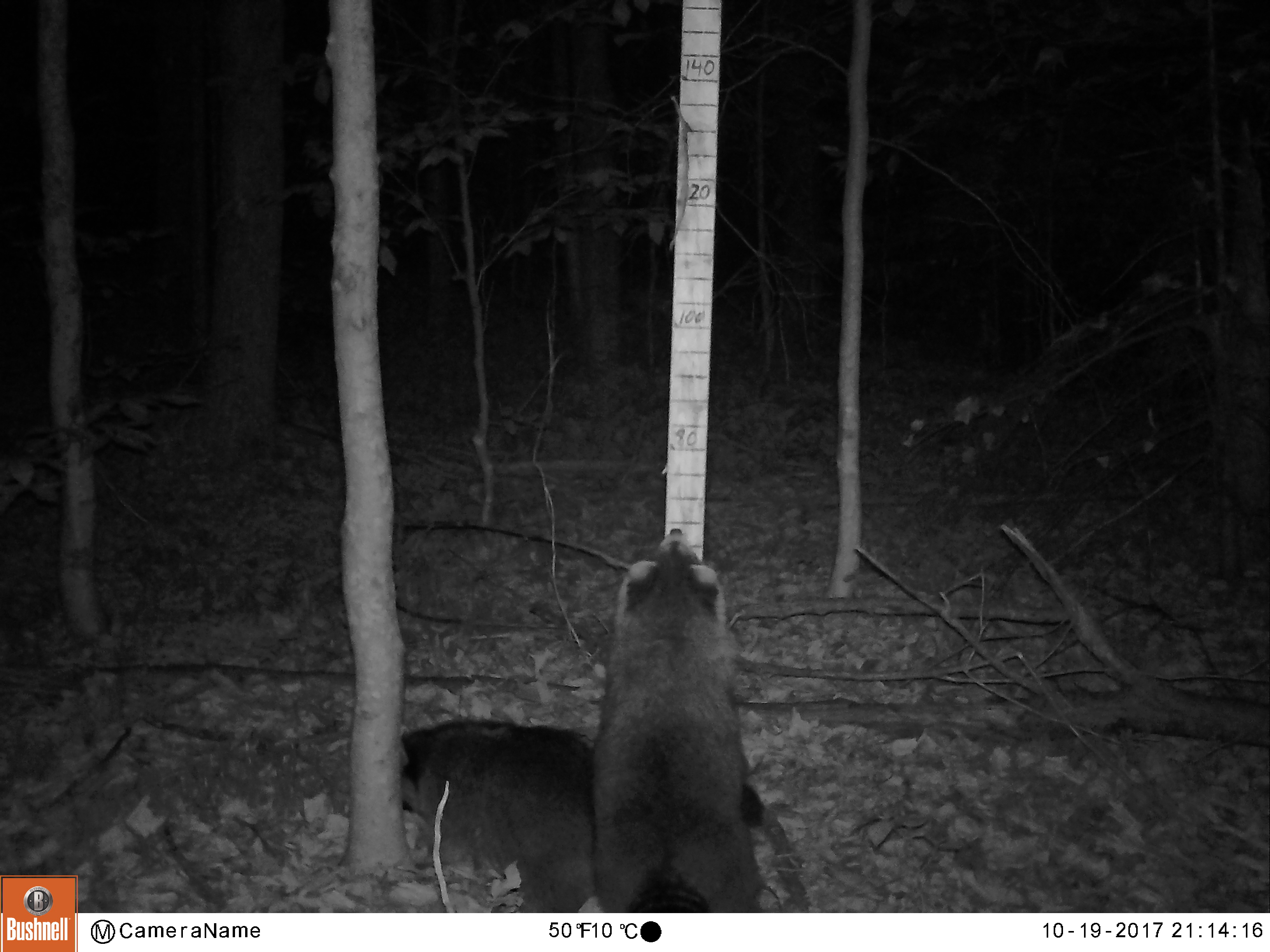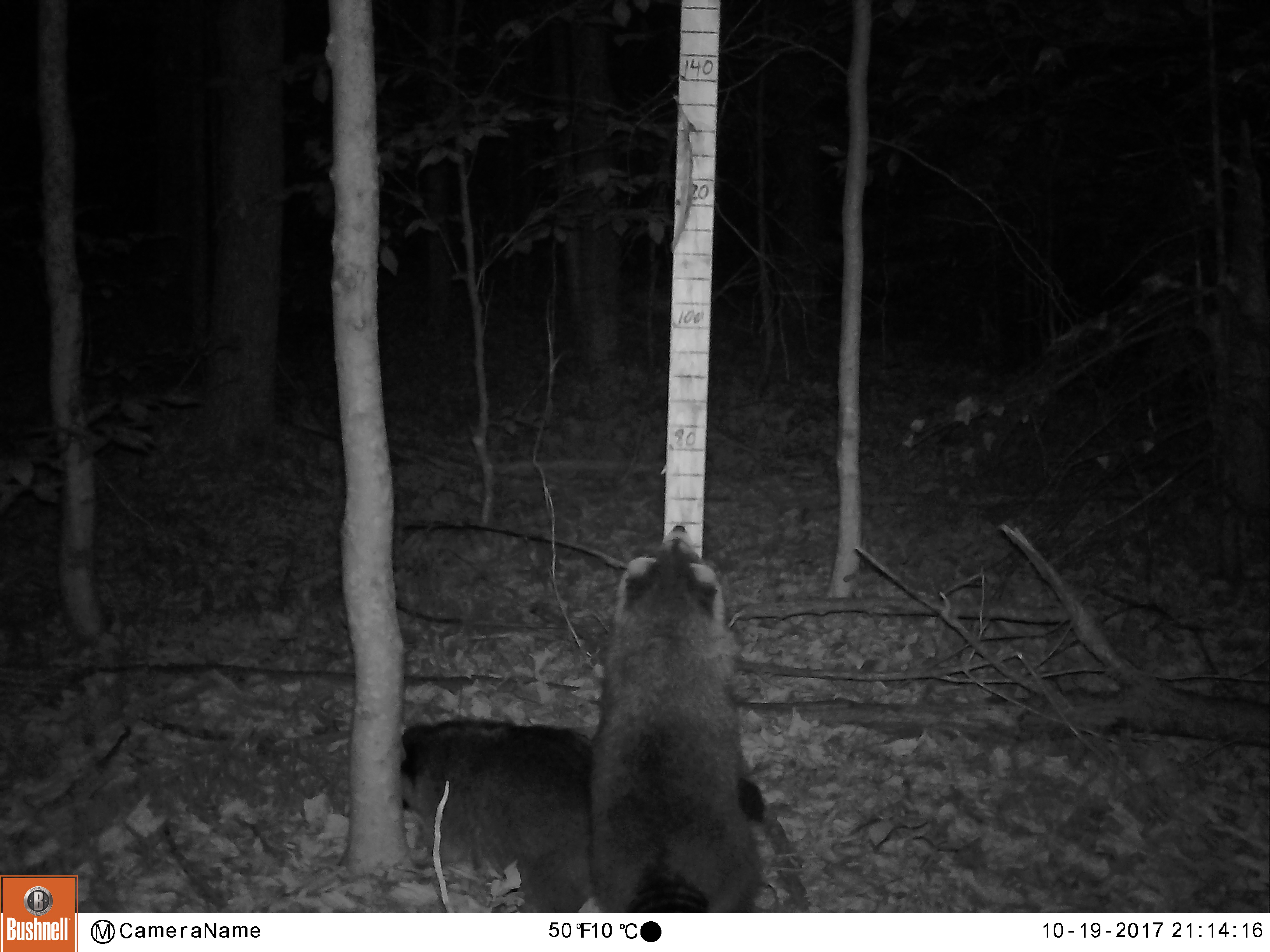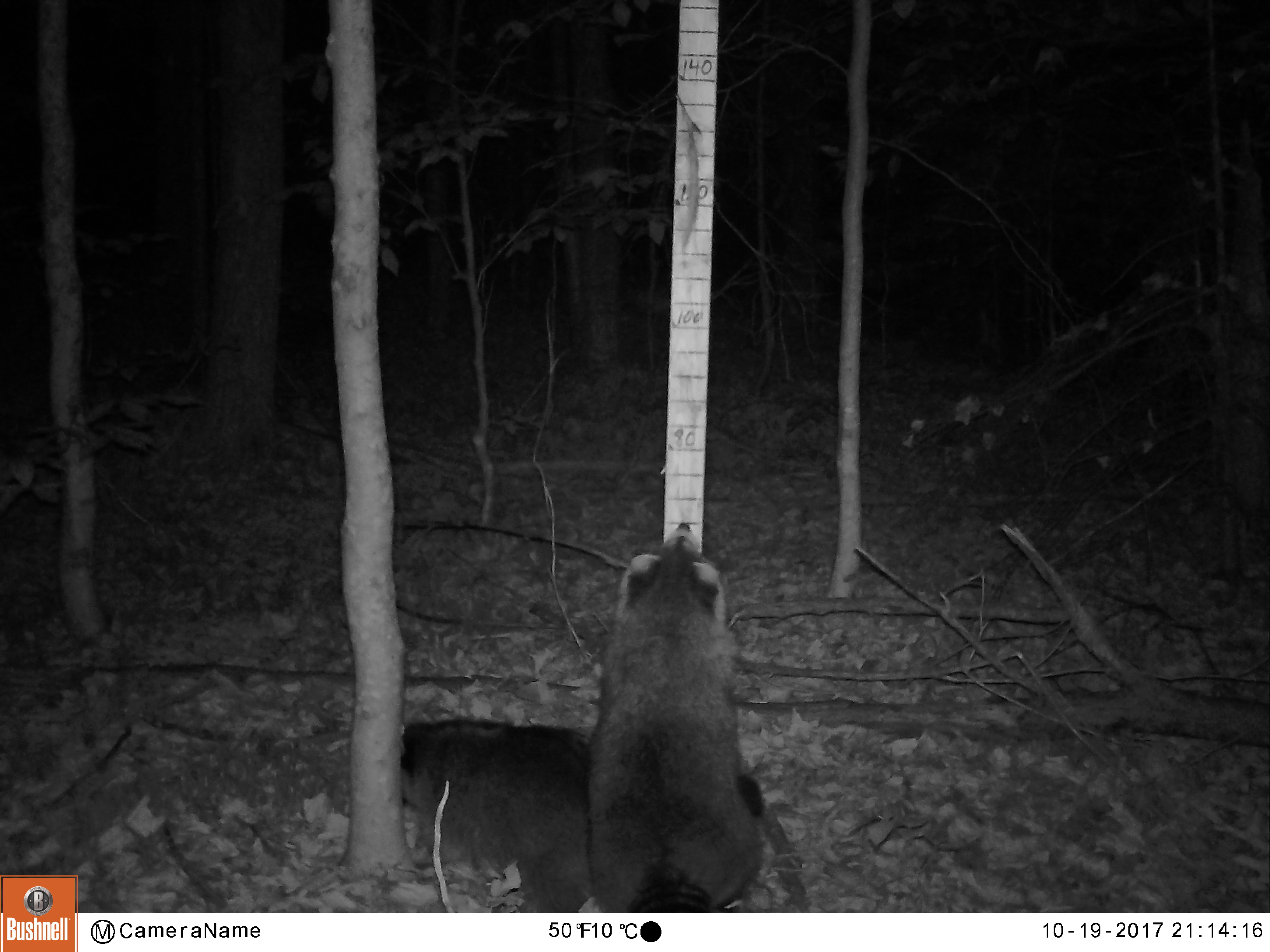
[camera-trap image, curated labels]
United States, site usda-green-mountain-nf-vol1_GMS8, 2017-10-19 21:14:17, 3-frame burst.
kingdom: Animalia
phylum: Chordata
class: Mammalia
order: Carnivora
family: Procyonidae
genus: Procyon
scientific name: Procyon lotor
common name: raccoon